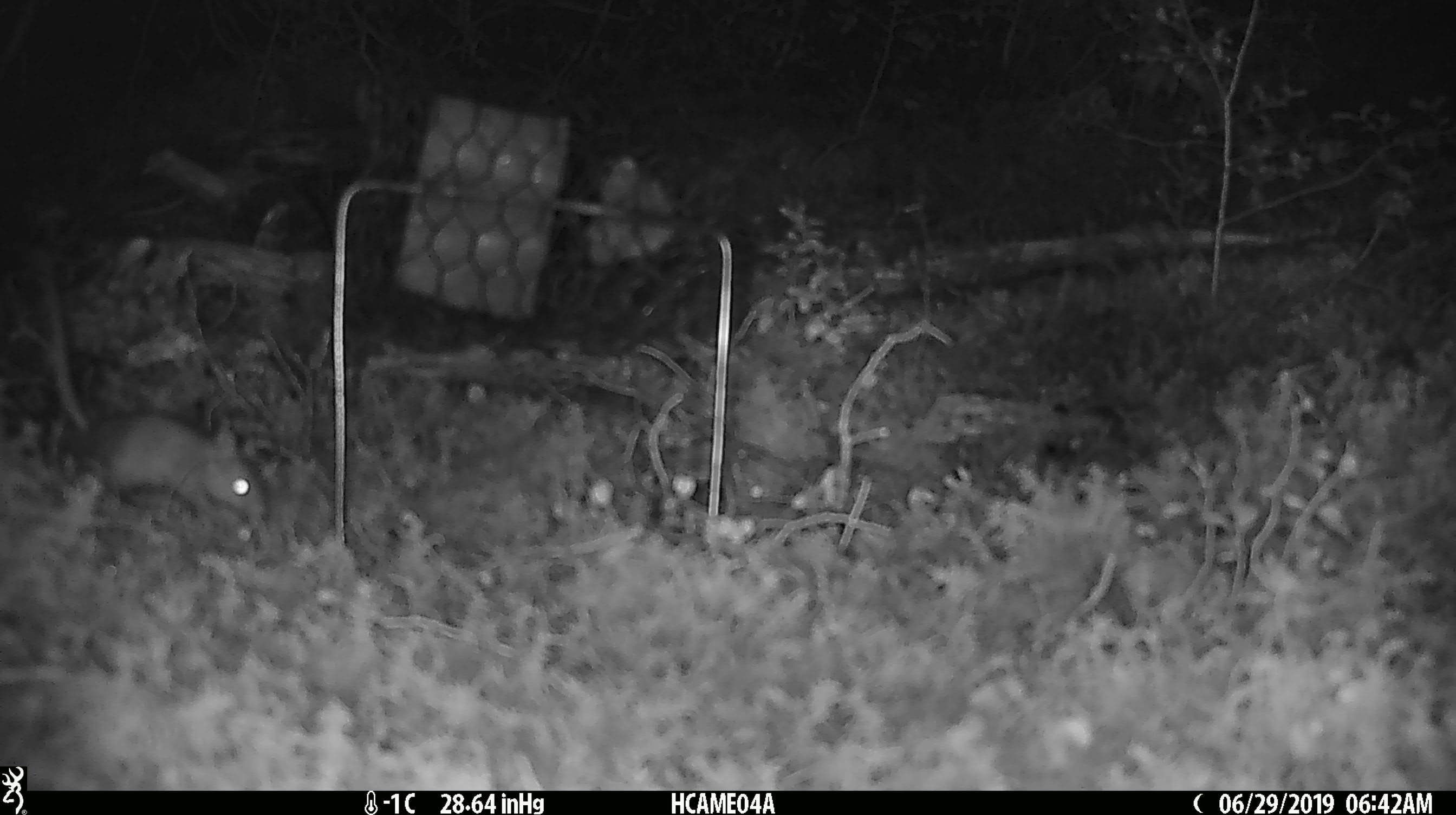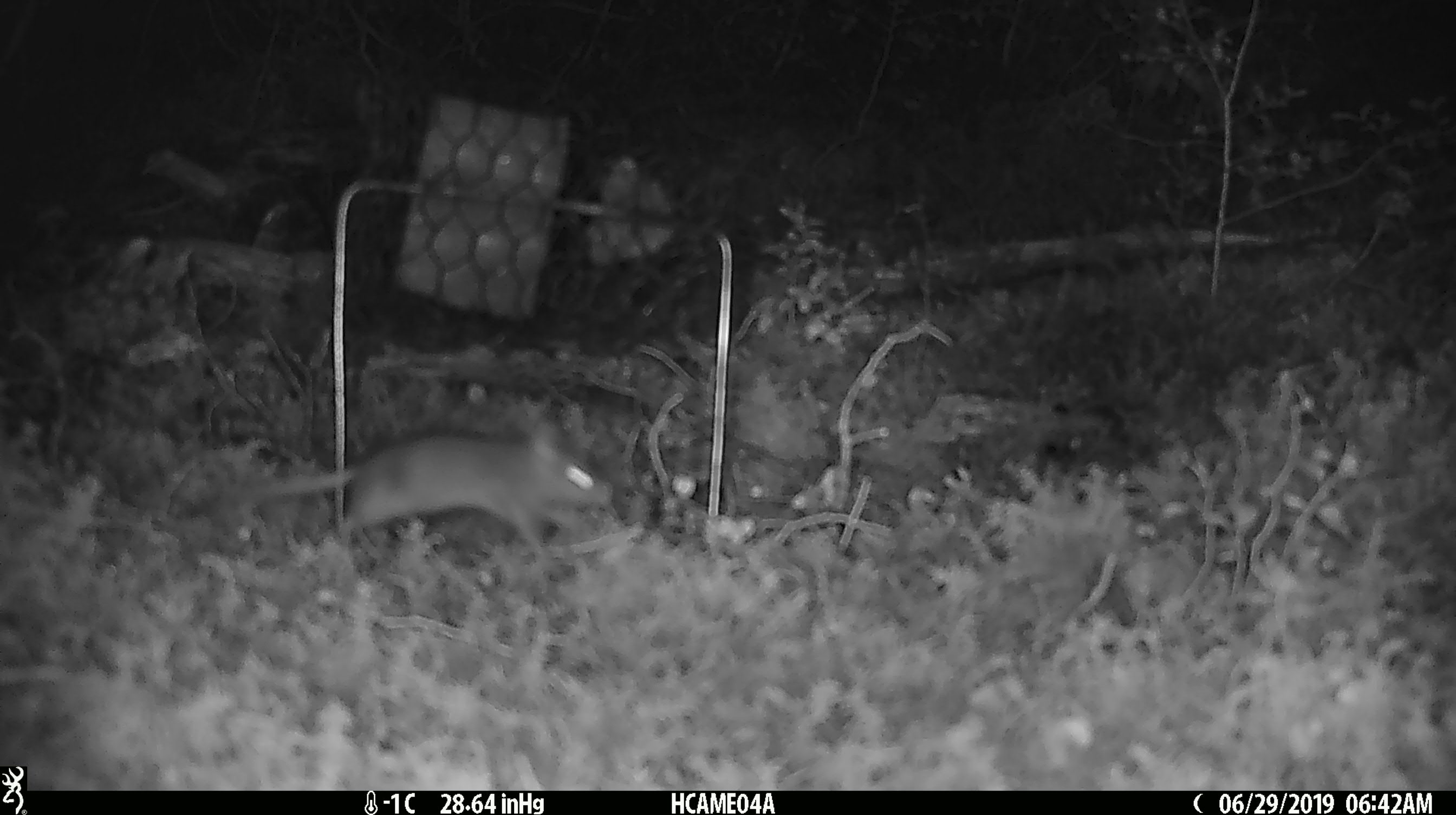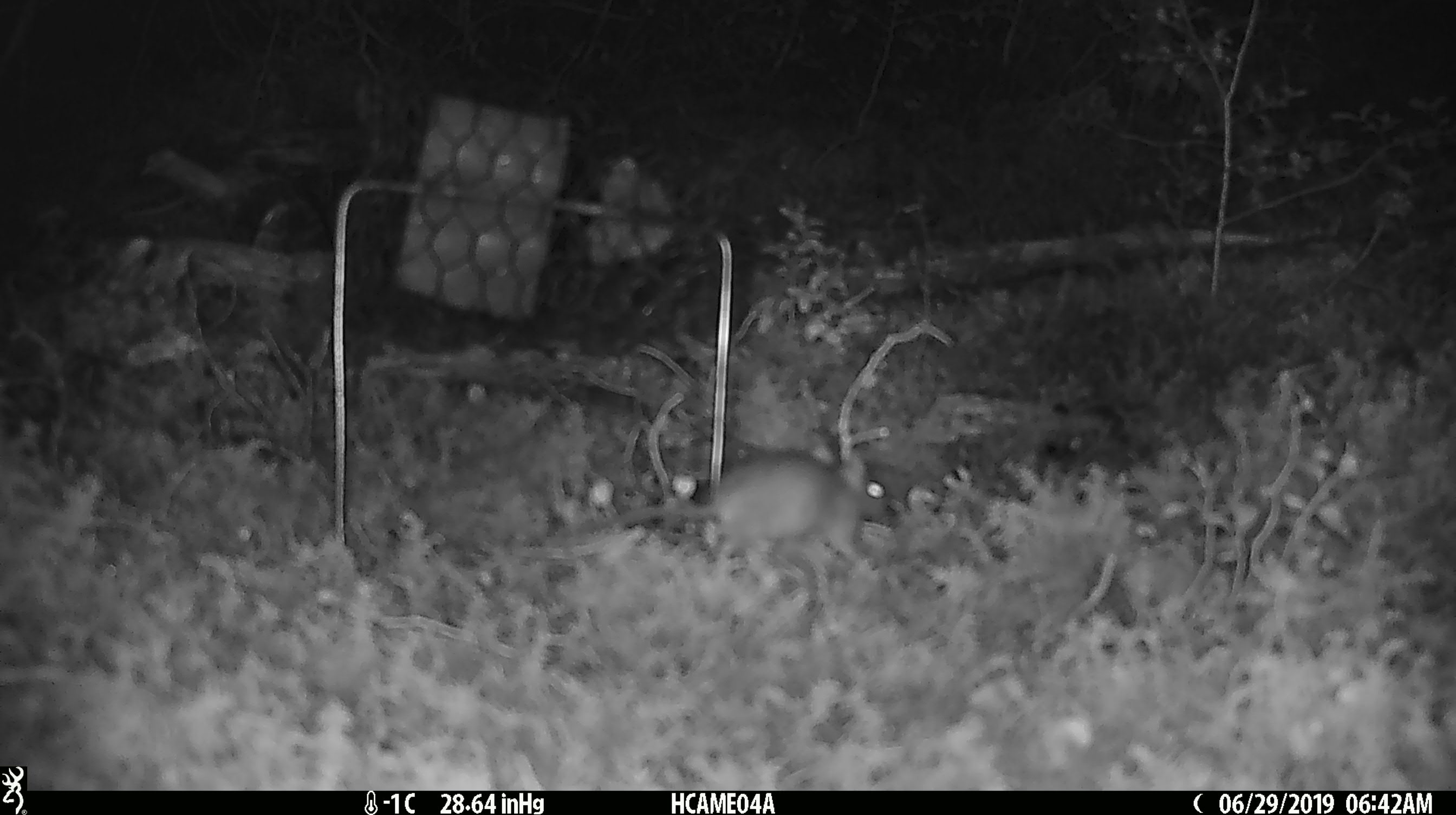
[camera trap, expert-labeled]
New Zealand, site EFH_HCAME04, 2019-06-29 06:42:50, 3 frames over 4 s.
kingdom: Animalia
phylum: Chordata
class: Mammalia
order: Rodentia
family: Muridae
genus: Mus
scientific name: Mus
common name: mouse